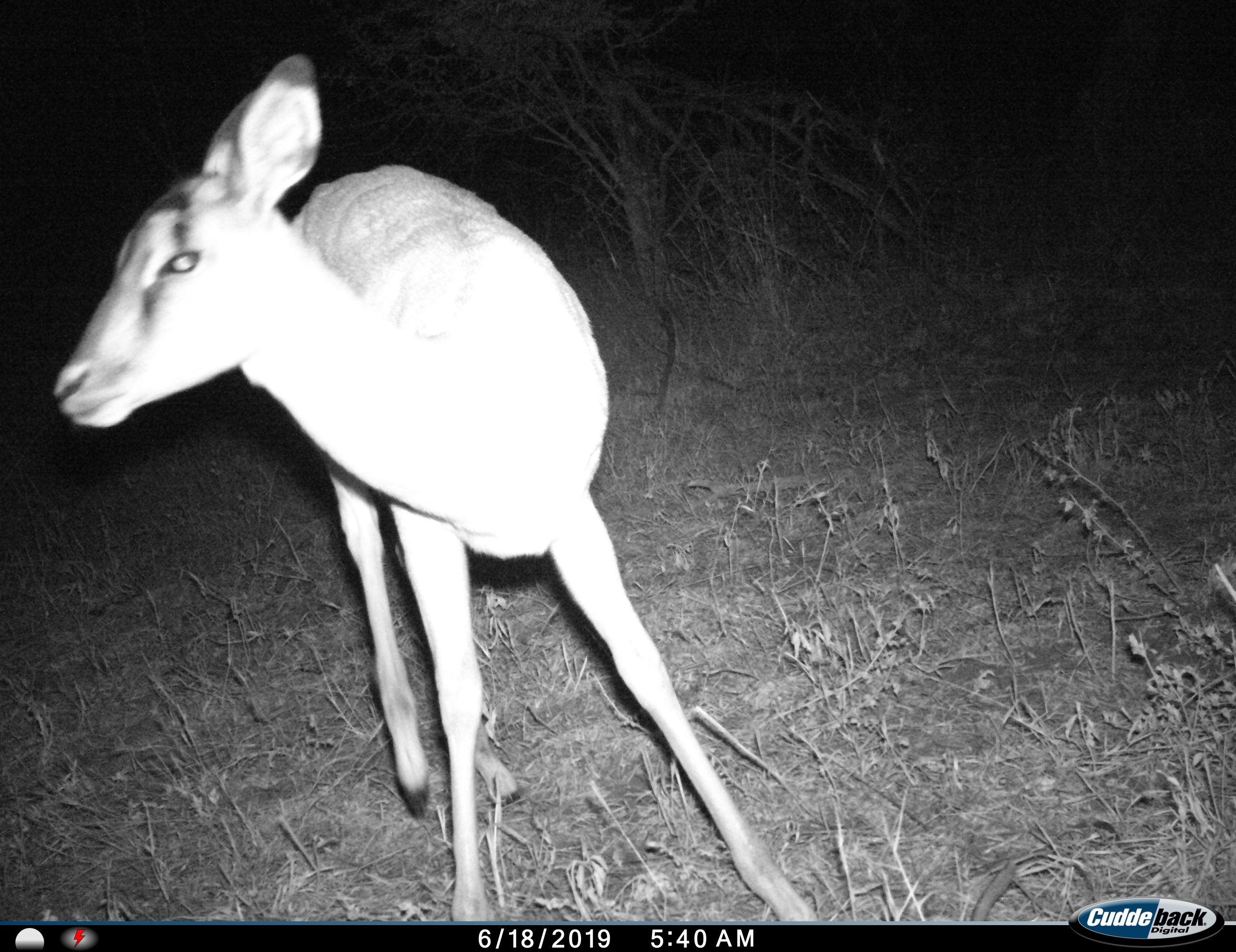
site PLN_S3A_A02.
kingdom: Animalia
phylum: Chordata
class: Mammalia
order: Artiodactyla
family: Bovidae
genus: Aepyceros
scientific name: Aepyceros melampus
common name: impala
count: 1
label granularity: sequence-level